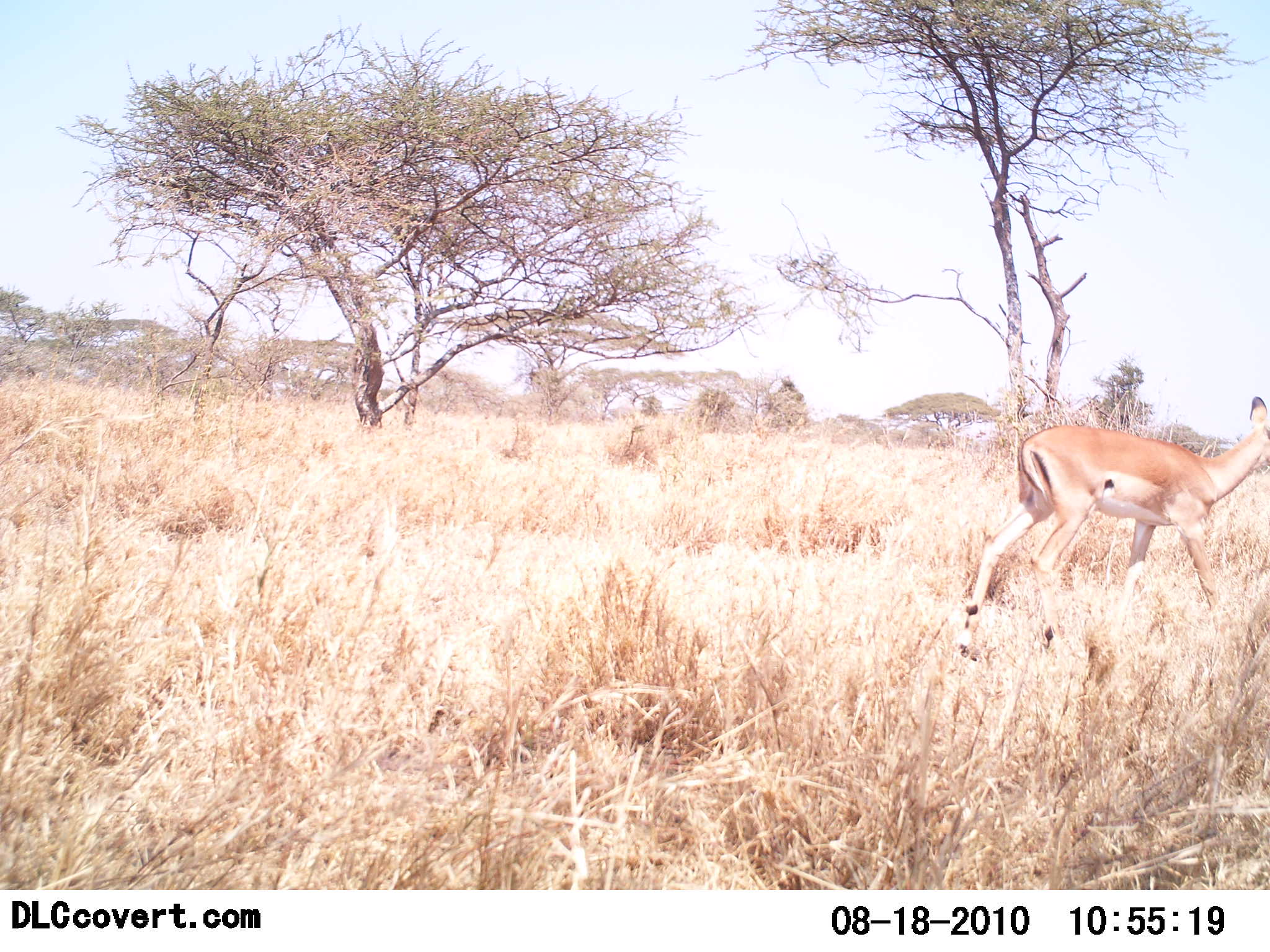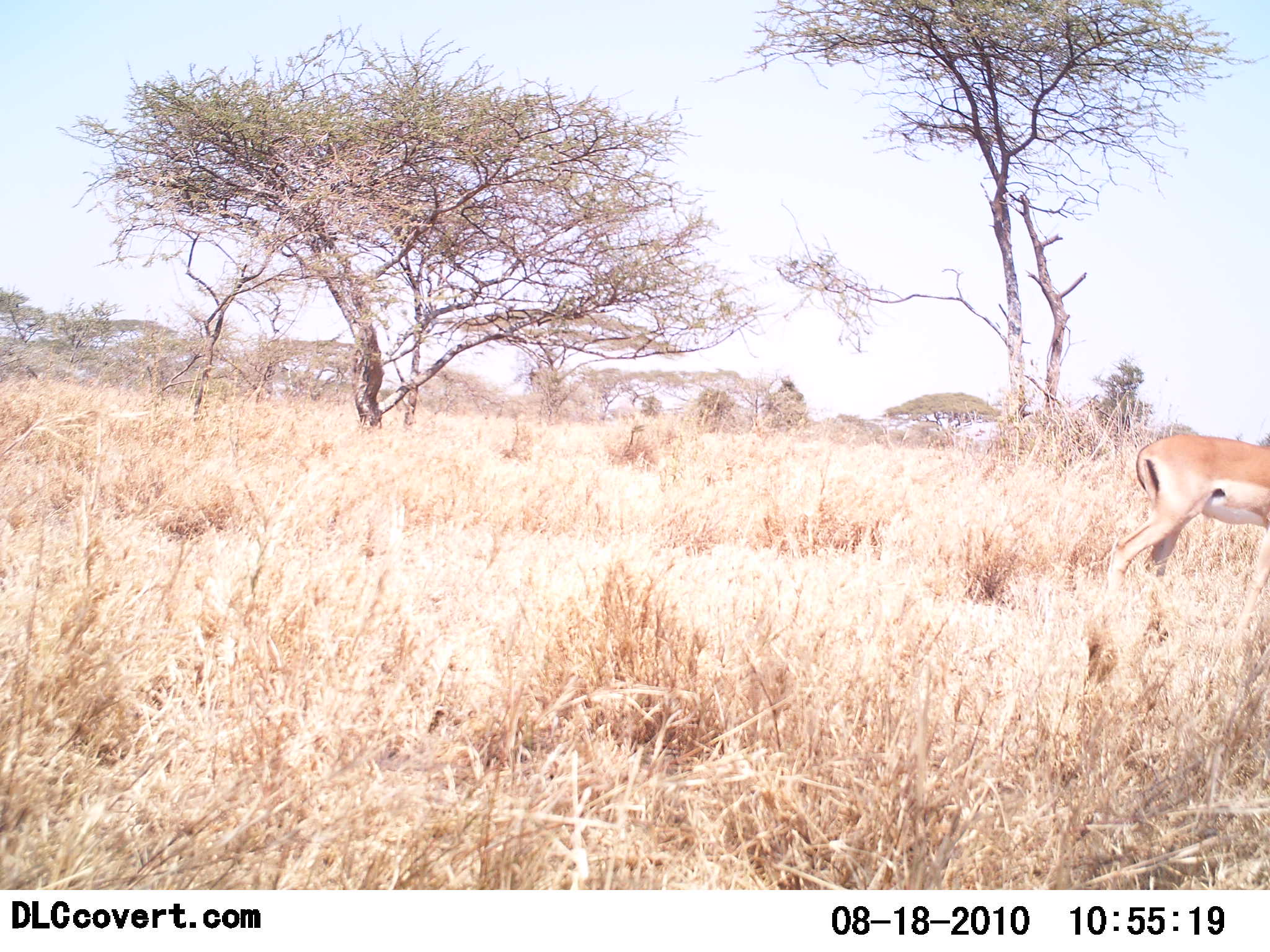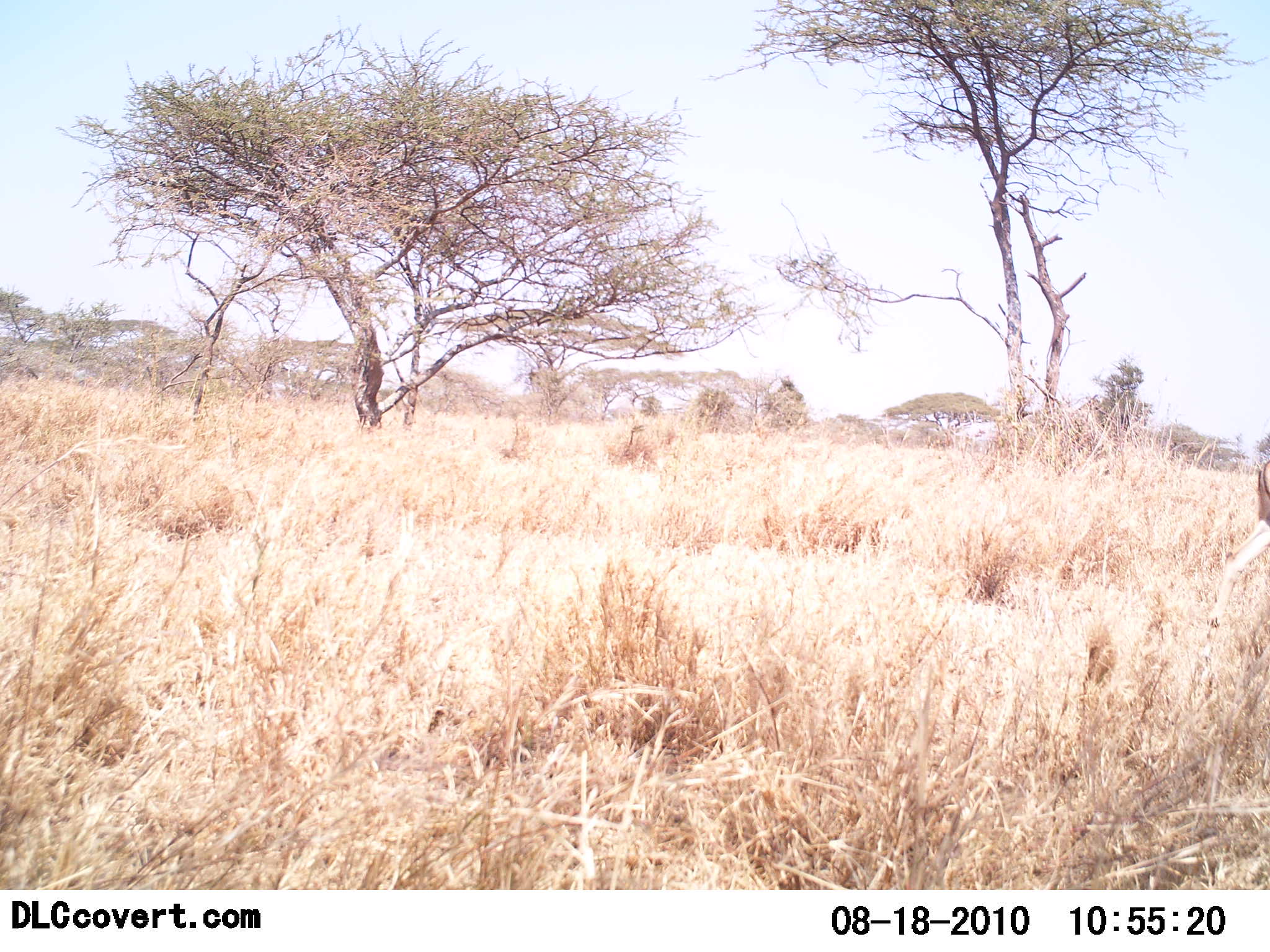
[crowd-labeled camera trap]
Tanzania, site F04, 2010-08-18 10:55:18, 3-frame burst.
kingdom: Animalia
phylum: Chordata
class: Mammalia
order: Artiodactyla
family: Bovidae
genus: Nanger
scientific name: Nanger granti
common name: grant's gazelle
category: gazellegrants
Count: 1.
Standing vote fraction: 0%.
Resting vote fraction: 0%.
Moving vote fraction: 100%.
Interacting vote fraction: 0%.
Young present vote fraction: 0%.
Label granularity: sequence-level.